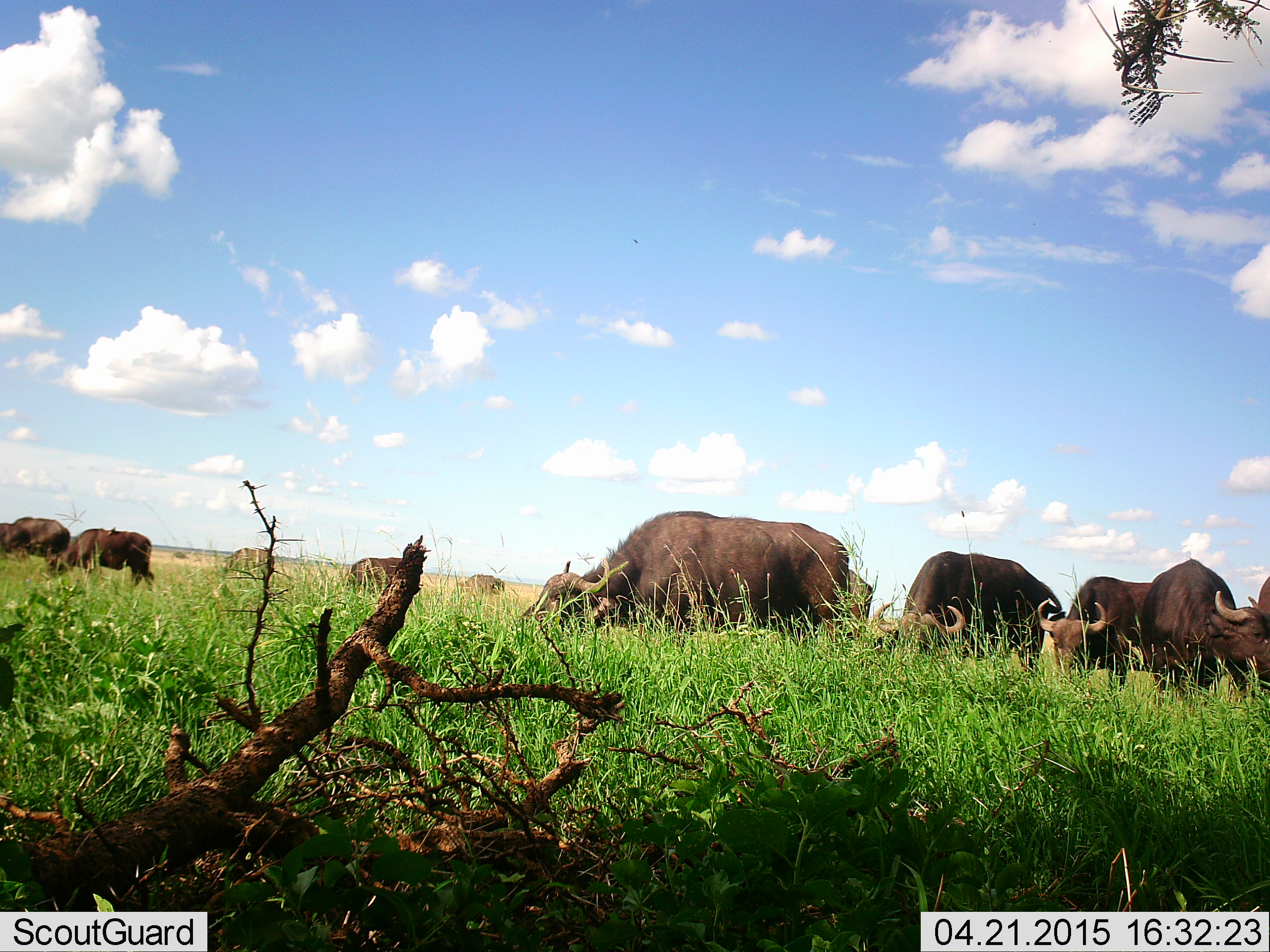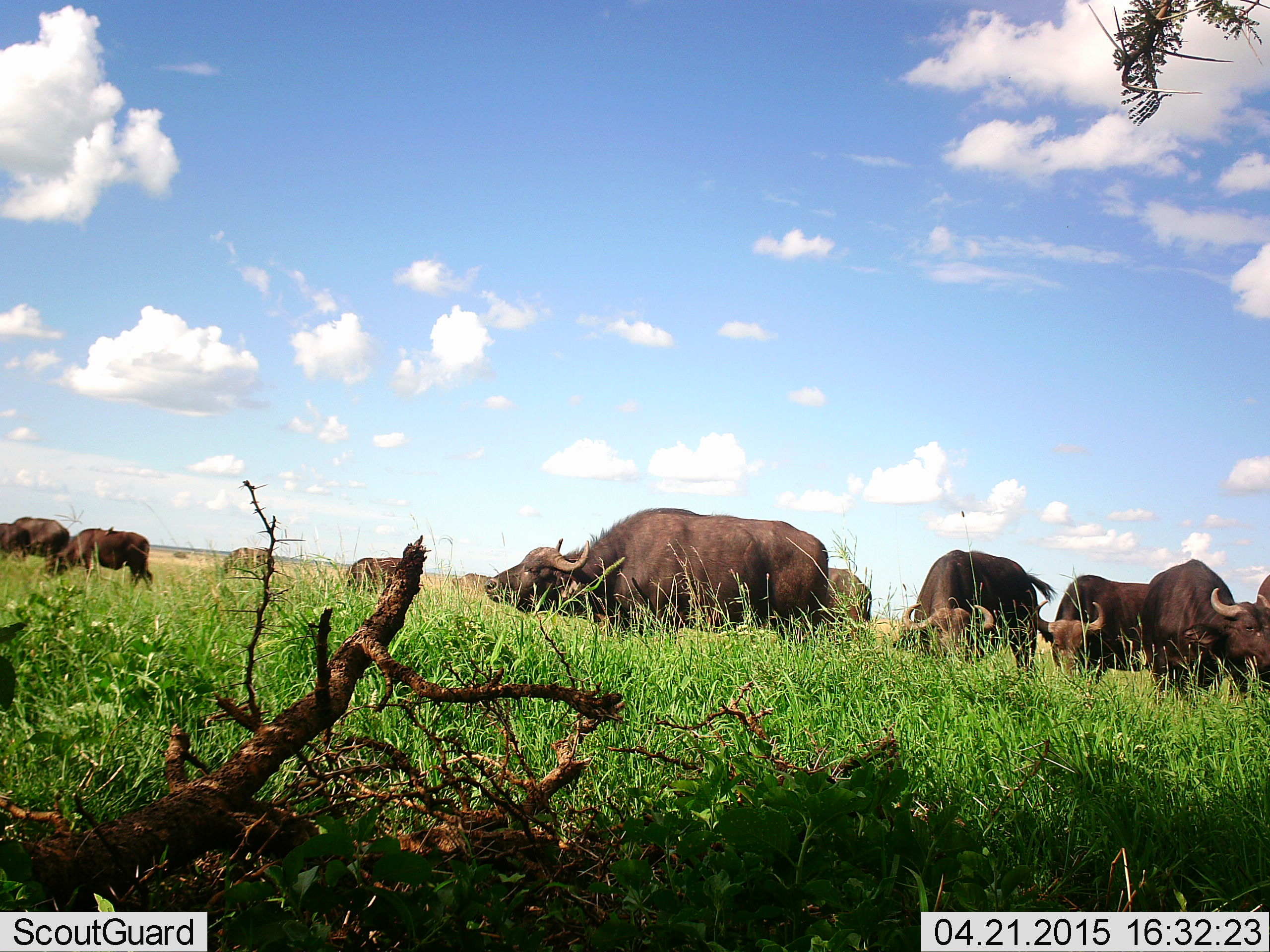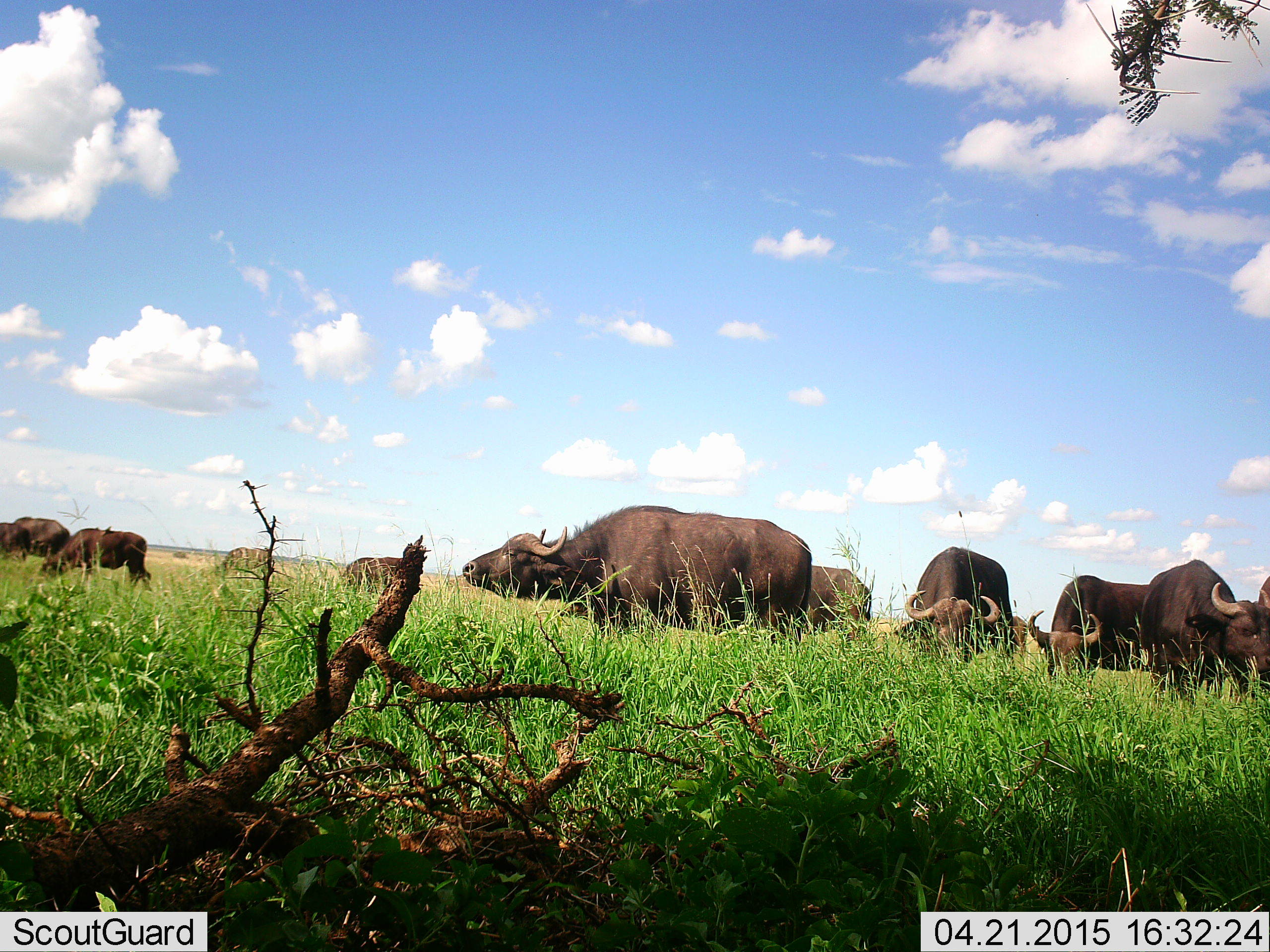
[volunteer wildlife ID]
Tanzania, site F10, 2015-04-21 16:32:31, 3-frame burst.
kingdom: Animalia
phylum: Chordata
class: Mammalia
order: Artiodactyla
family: Bovidae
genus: Syncerus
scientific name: Syncerus caffer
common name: cape buffalo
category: buffalo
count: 11-50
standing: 60%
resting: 0%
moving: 40%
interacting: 10%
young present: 10%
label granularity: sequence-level